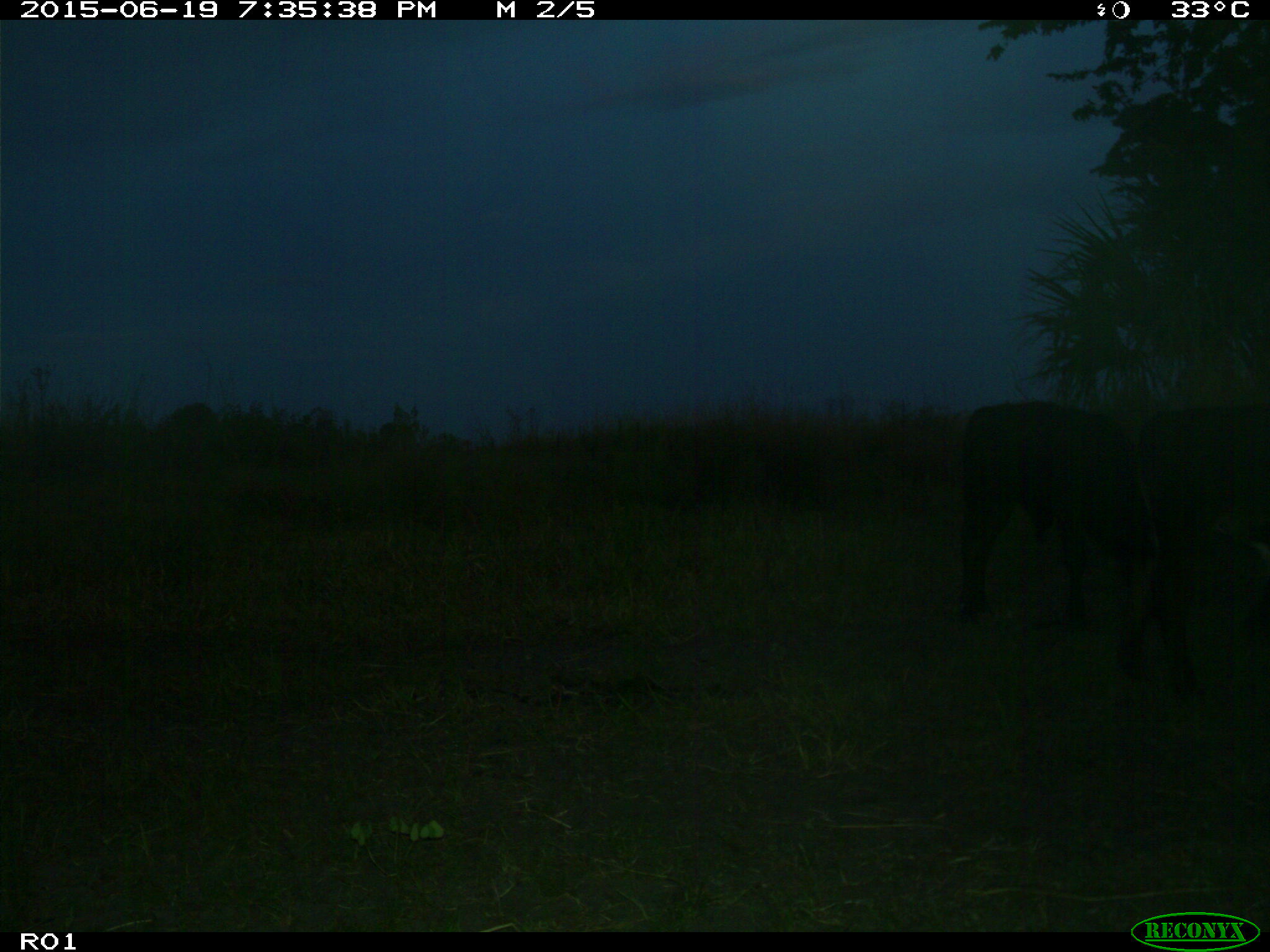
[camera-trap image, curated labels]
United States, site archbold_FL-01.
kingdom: Animalia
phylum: Chordata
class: Mammalia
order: Artiodactyla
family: Bovidae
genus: Bos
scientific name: Bos taurus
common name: domestic cow